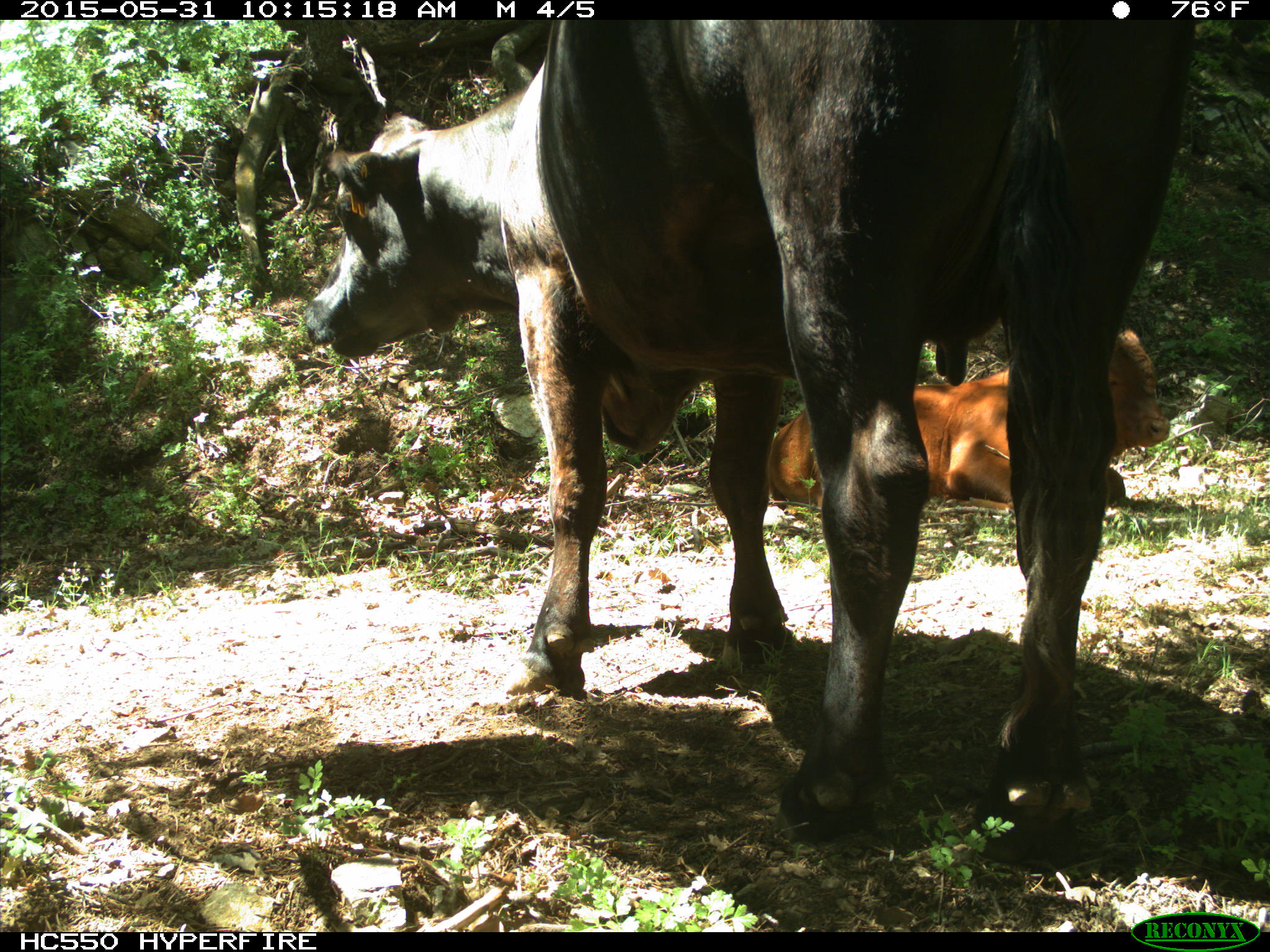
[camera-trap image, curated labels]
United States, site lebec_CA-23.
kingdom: Animalia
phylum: Chordata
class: Mammalia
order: Artiodactyla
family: Bovidae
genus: Bos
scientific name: Bos taurus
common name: domestic cow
Bos taurus (domestic cow).